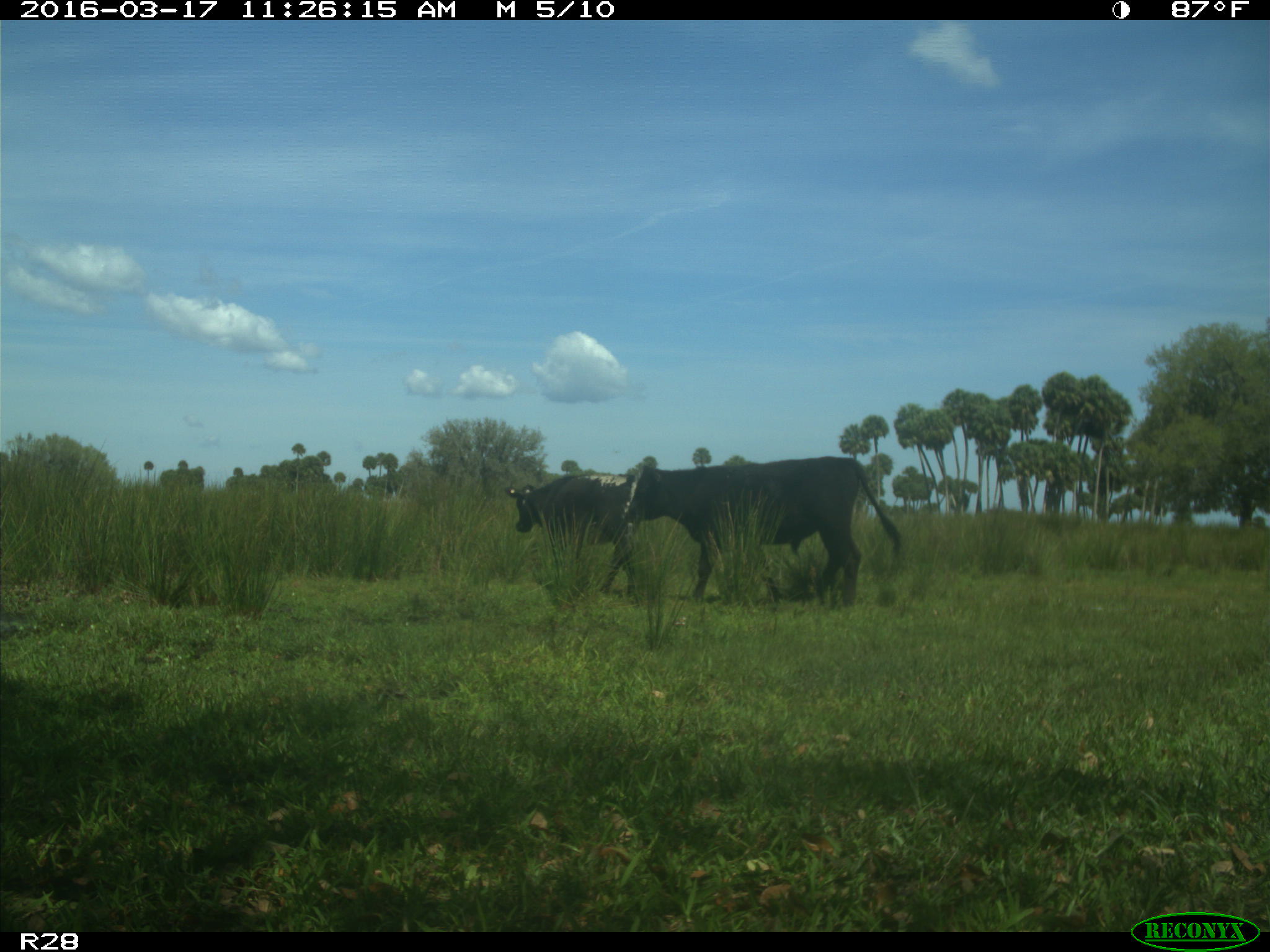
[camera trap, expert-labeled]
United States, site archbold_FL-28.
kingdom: Animalia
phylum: Chordata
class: Mammalia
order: Artiodactyla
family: Bovidae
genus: Bos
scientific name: Bos taurus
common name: domestic cow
Bos taurus (domestic cow).